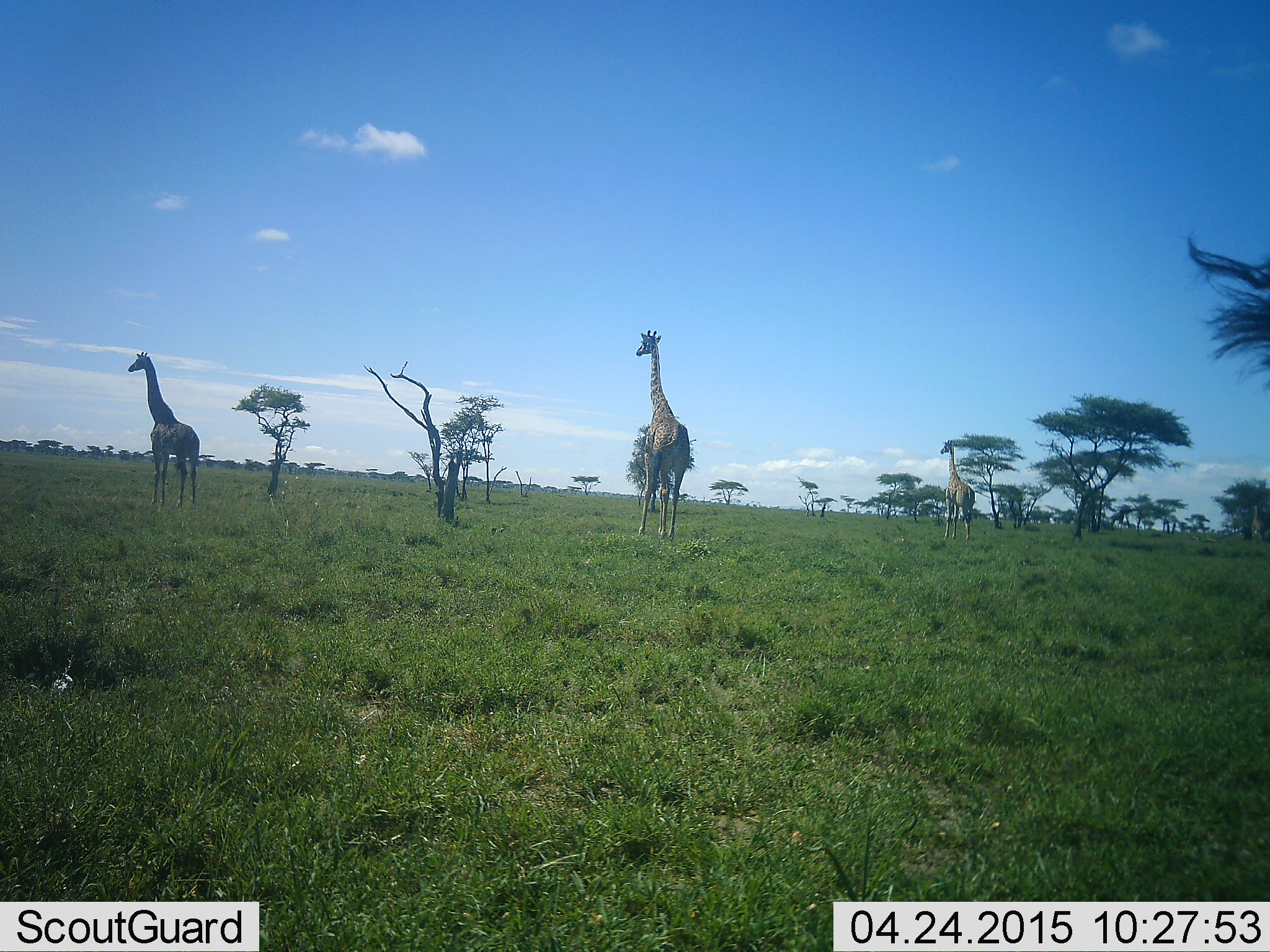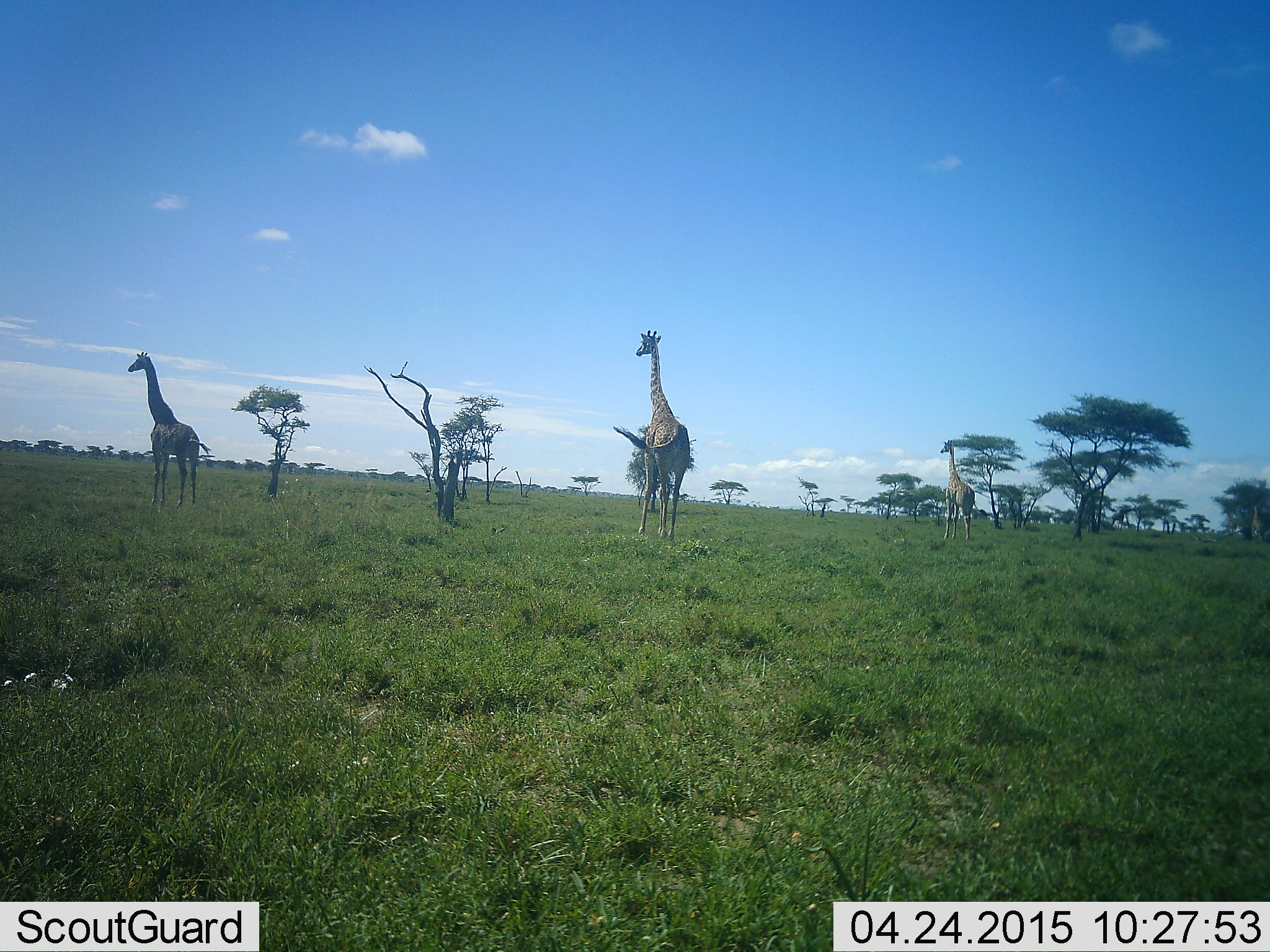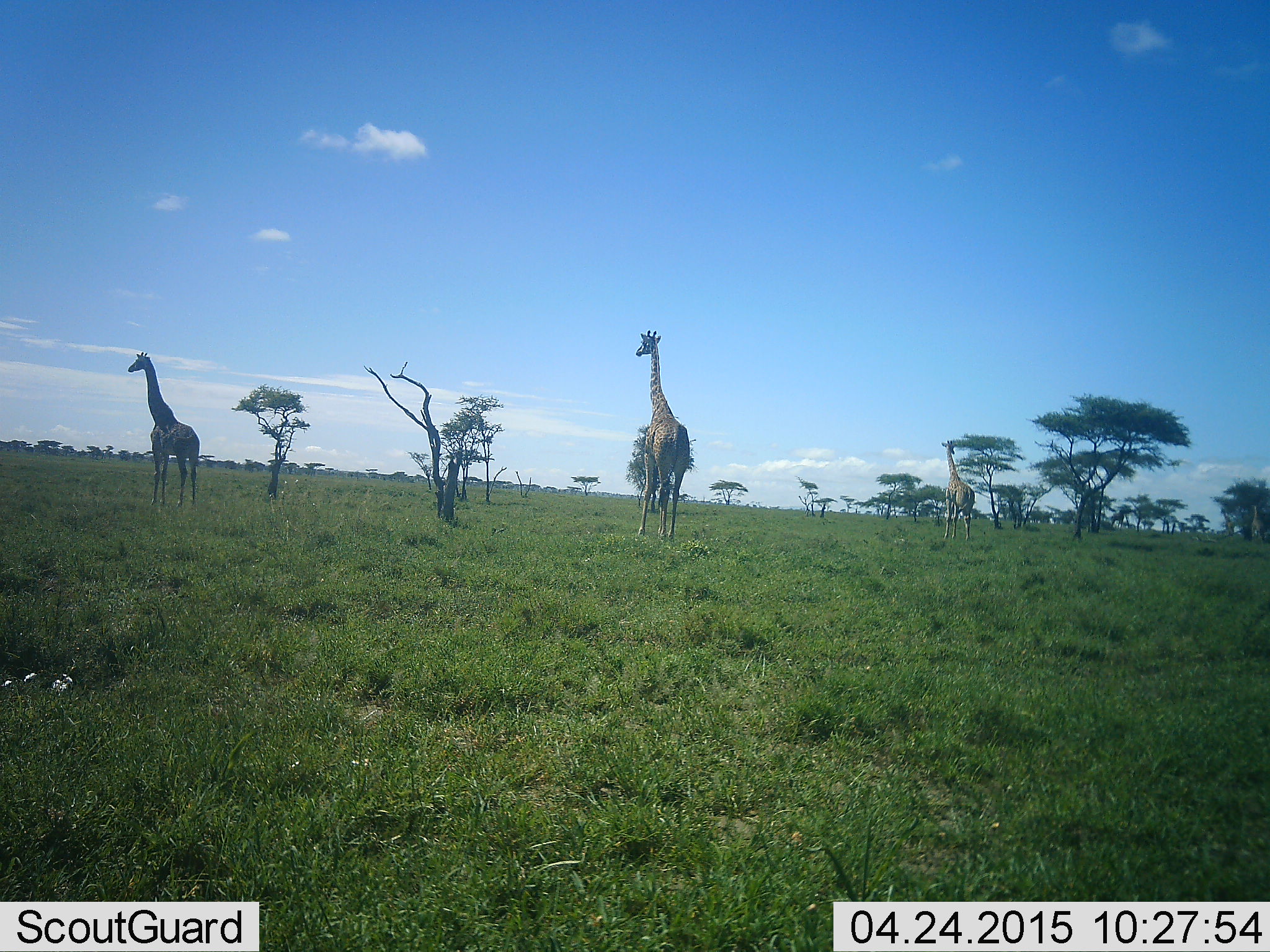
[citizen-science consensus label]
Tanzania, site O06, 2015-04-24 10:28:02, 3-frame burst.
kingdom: Animalia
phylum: Chordata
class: Mammalia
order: Artiodactyla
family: Giraffidae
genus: Giraffa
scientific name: Giraffa camelopardalis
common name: giraffe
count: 3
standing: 91%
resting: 0%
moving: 18%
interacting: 0%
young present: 9%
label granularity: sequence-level